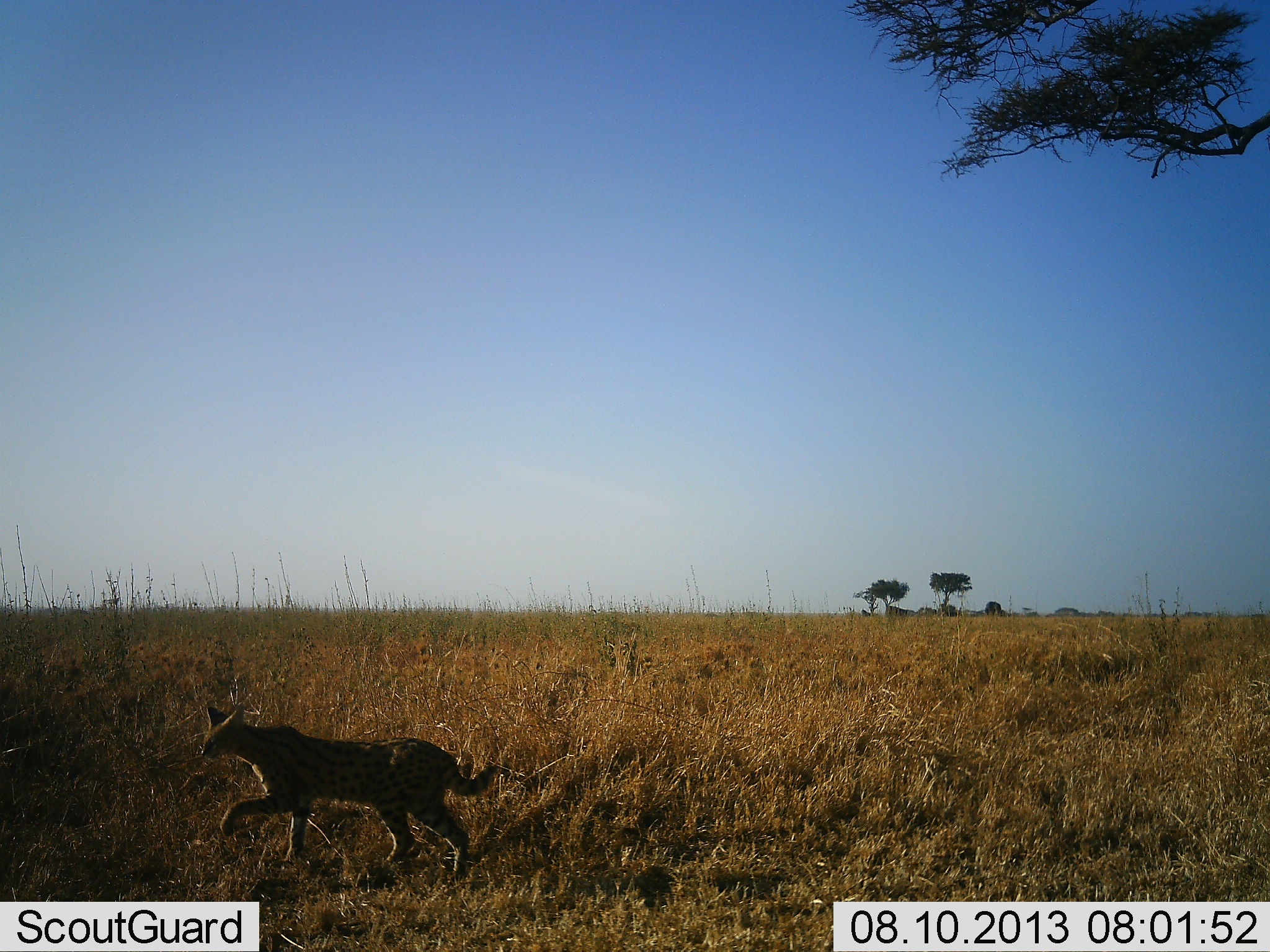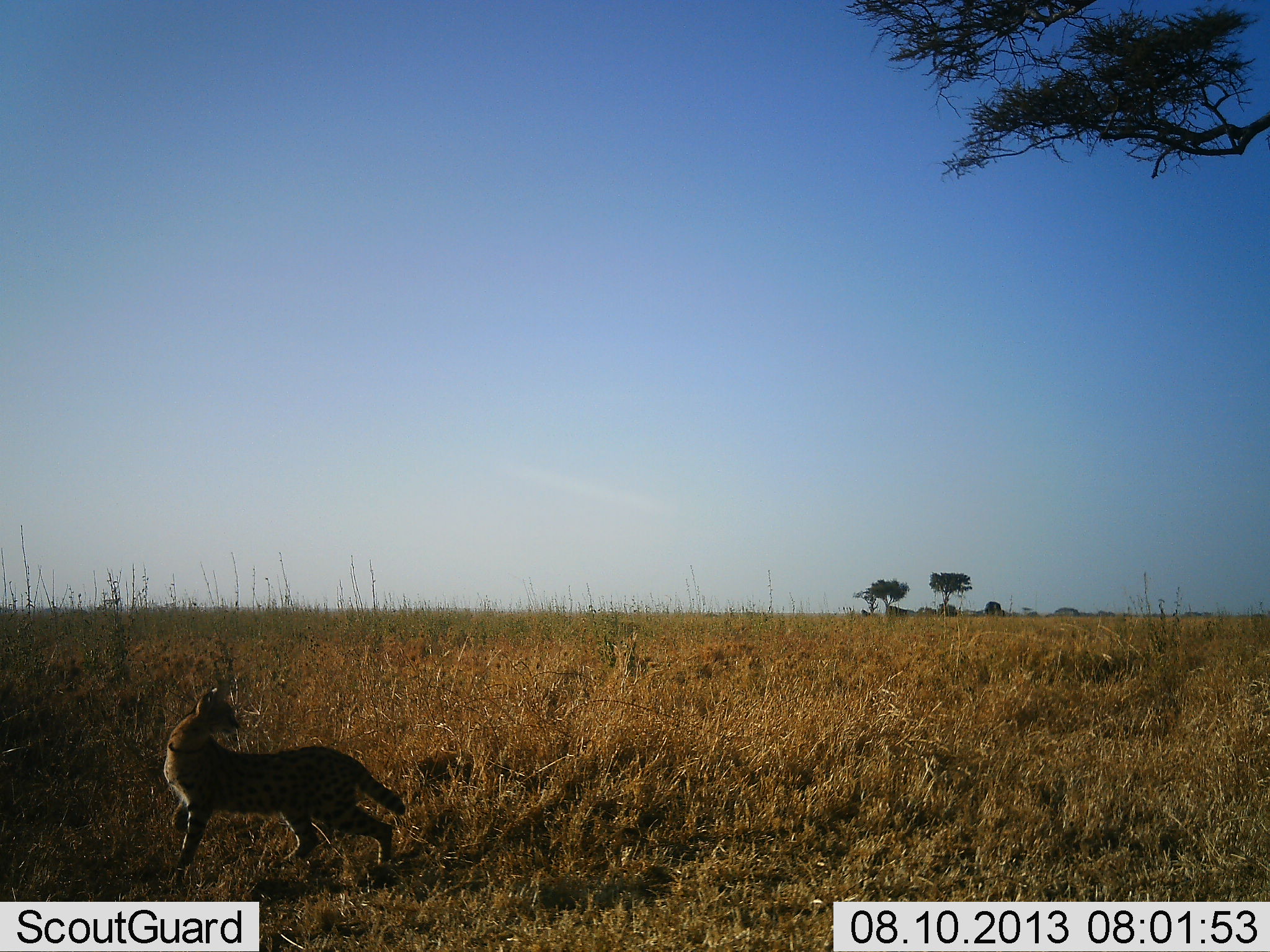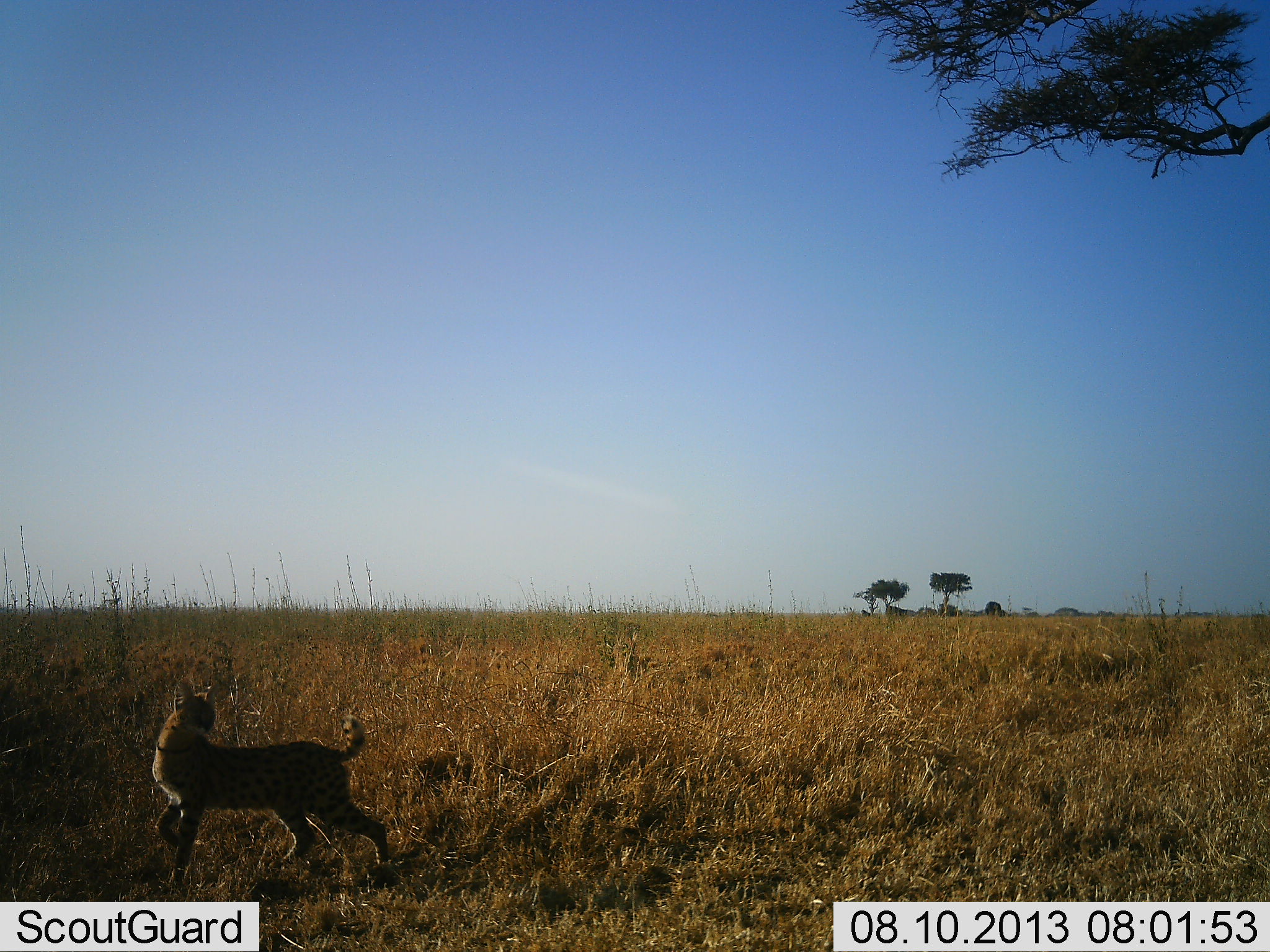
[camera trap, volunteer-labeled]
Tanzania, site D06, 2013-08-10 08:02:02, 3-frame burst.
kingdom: Animalia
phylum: Chordata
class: Mammalia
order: Carnivora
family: Felidae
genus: Leptailurus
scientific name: Leptailurus serval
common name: serval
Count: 1.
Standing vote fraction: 15%.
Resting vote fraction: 0%.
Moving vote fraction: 85%.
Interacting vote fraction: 0%.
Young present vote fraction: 0%.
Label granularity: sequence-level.